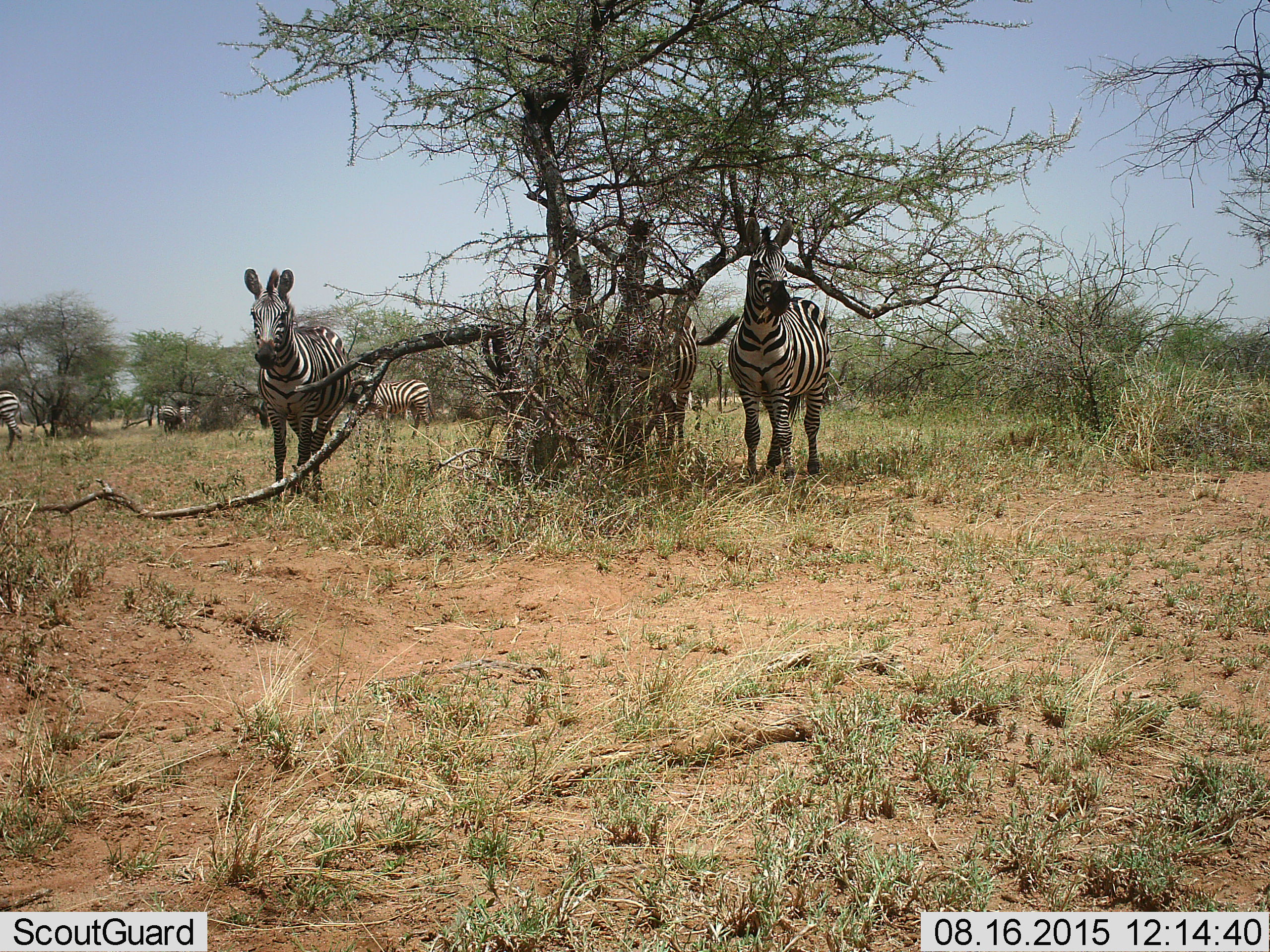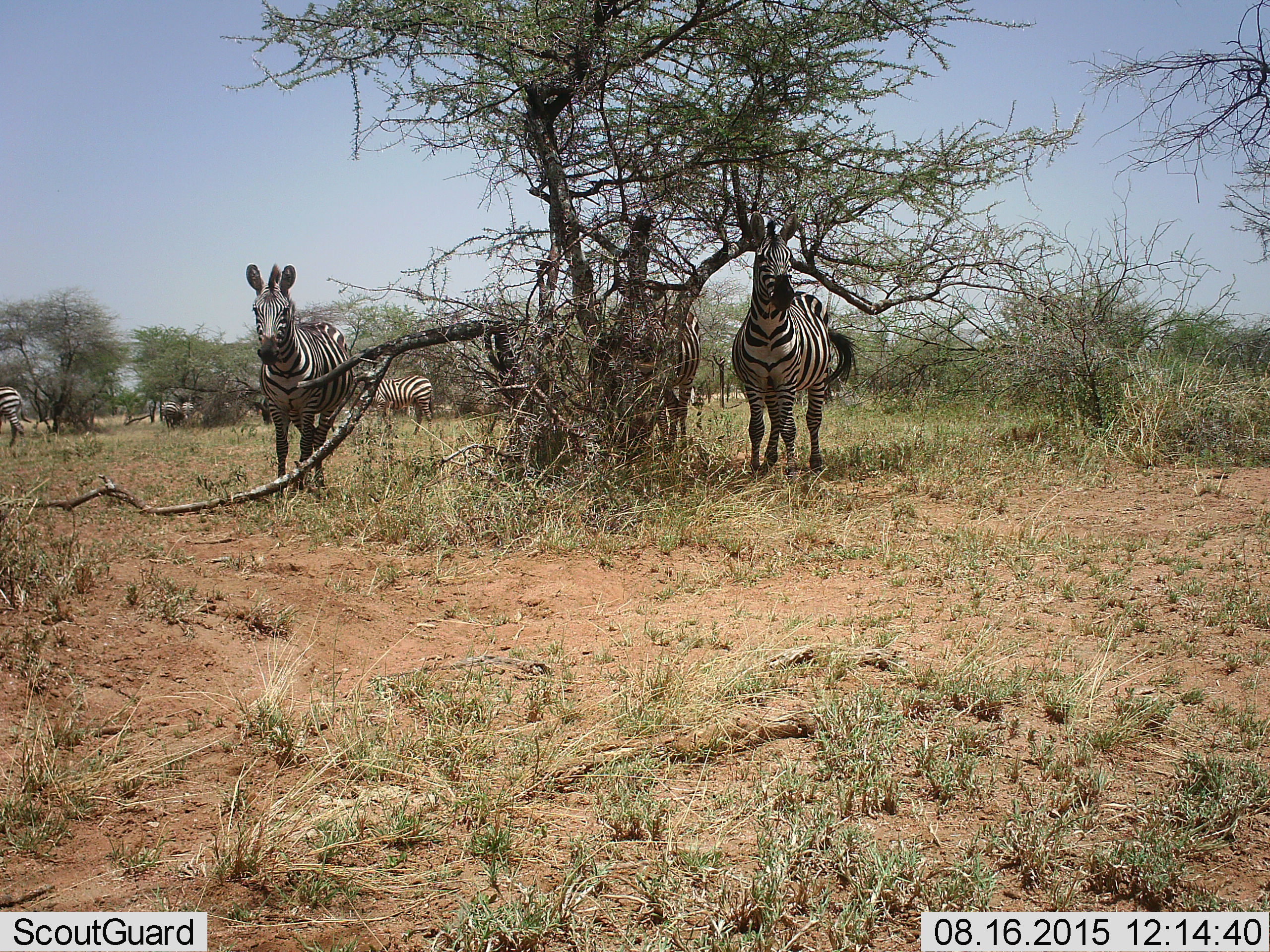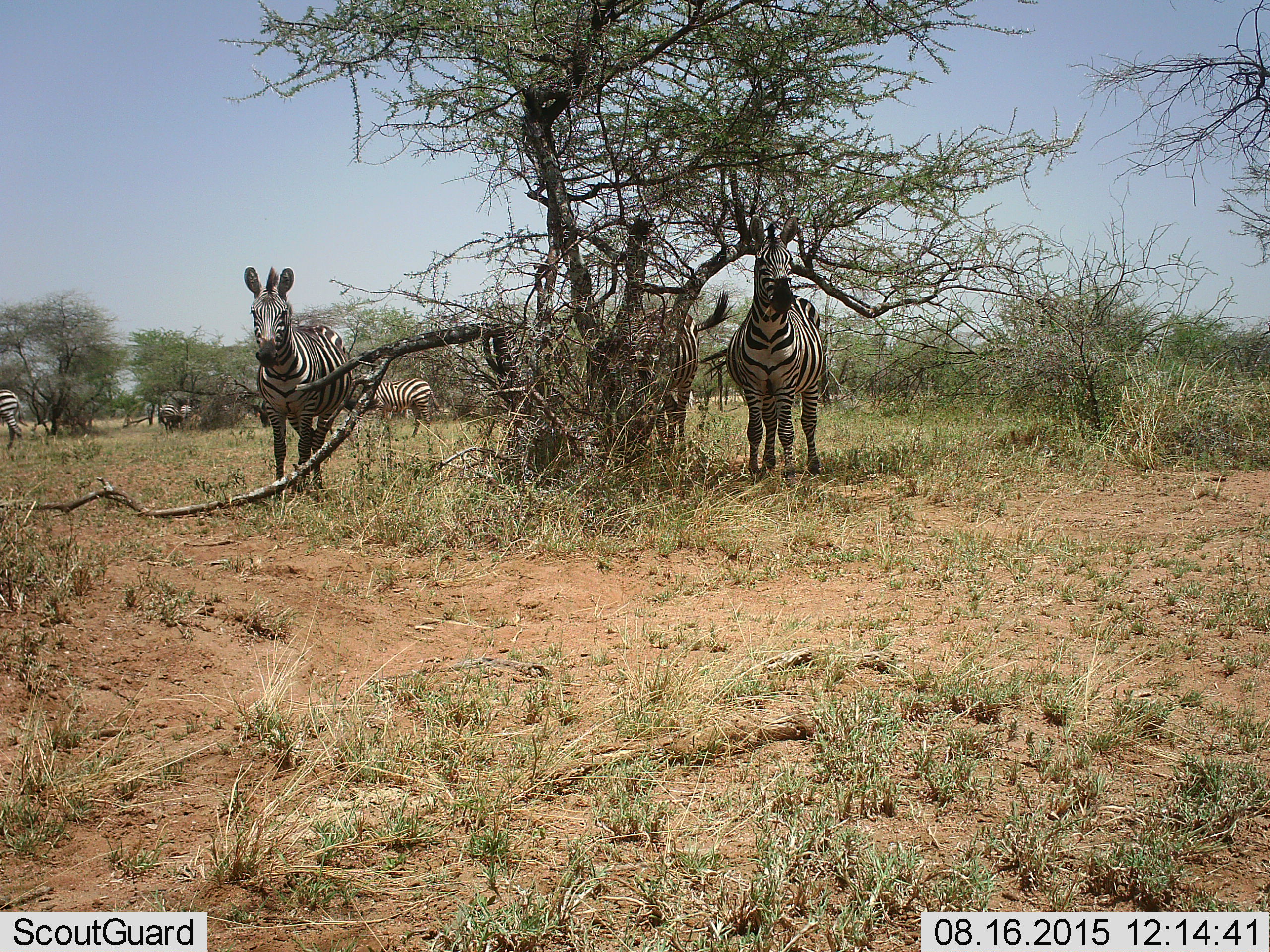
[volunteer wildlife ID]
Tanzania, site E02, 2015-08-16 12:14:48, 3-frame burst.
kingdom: Animalia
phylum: Chordata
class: Mammalia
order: Perissodactyla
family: Equidae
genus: Equus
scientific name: Equus quagga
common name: plains zebra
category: zebra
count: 7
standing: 95%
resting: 0%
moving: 11%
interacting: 0%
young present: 0%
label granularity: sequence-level